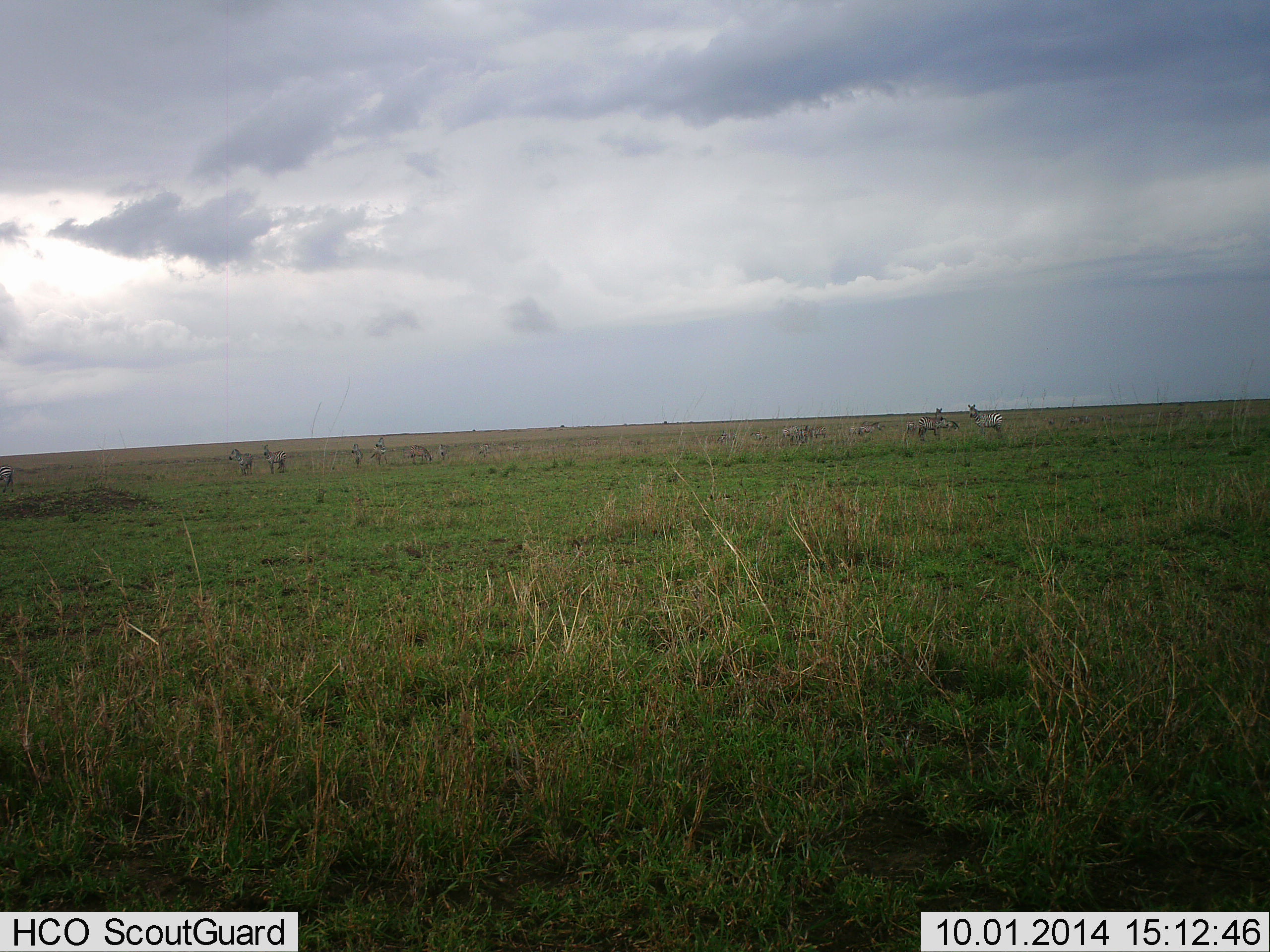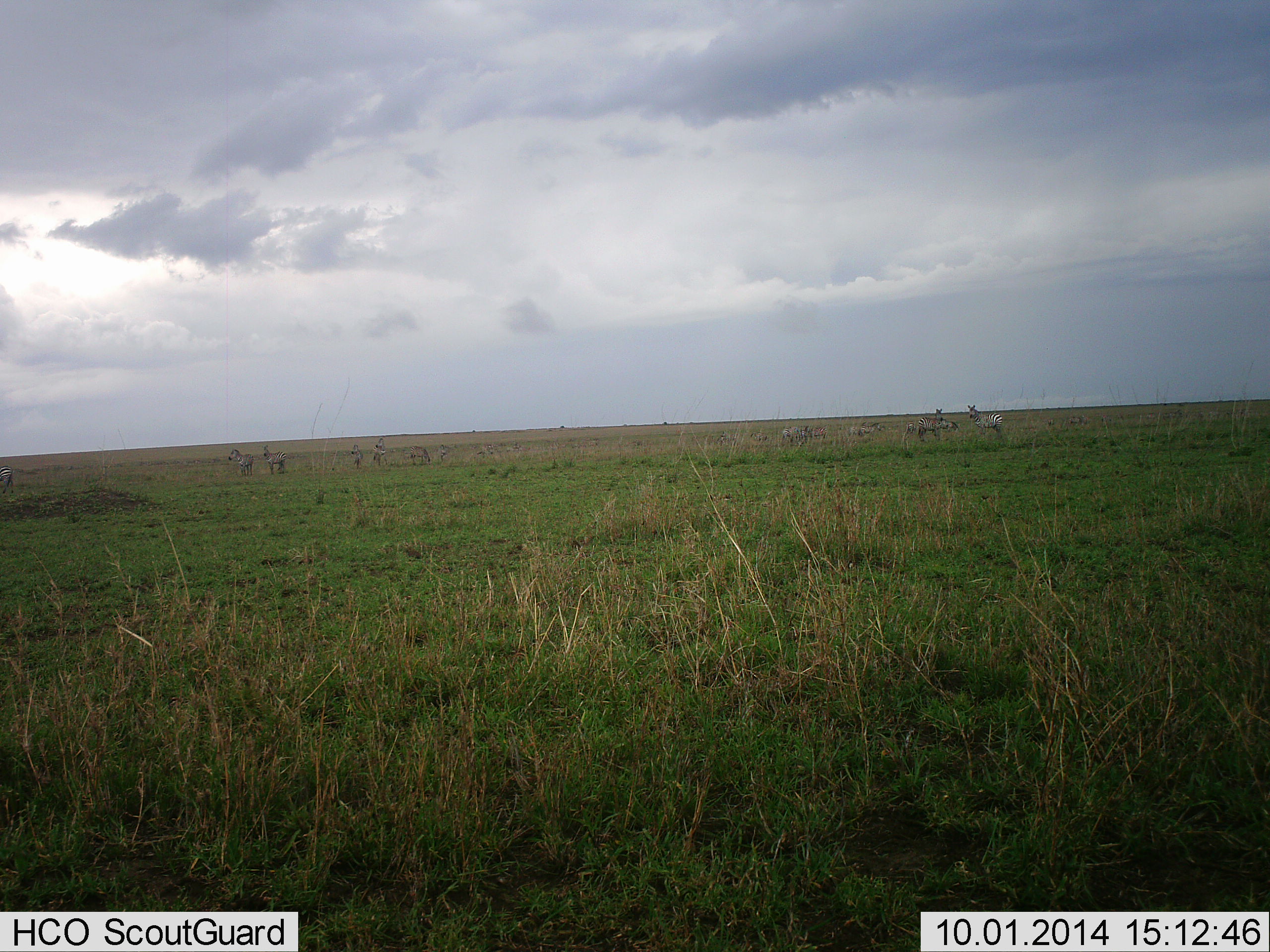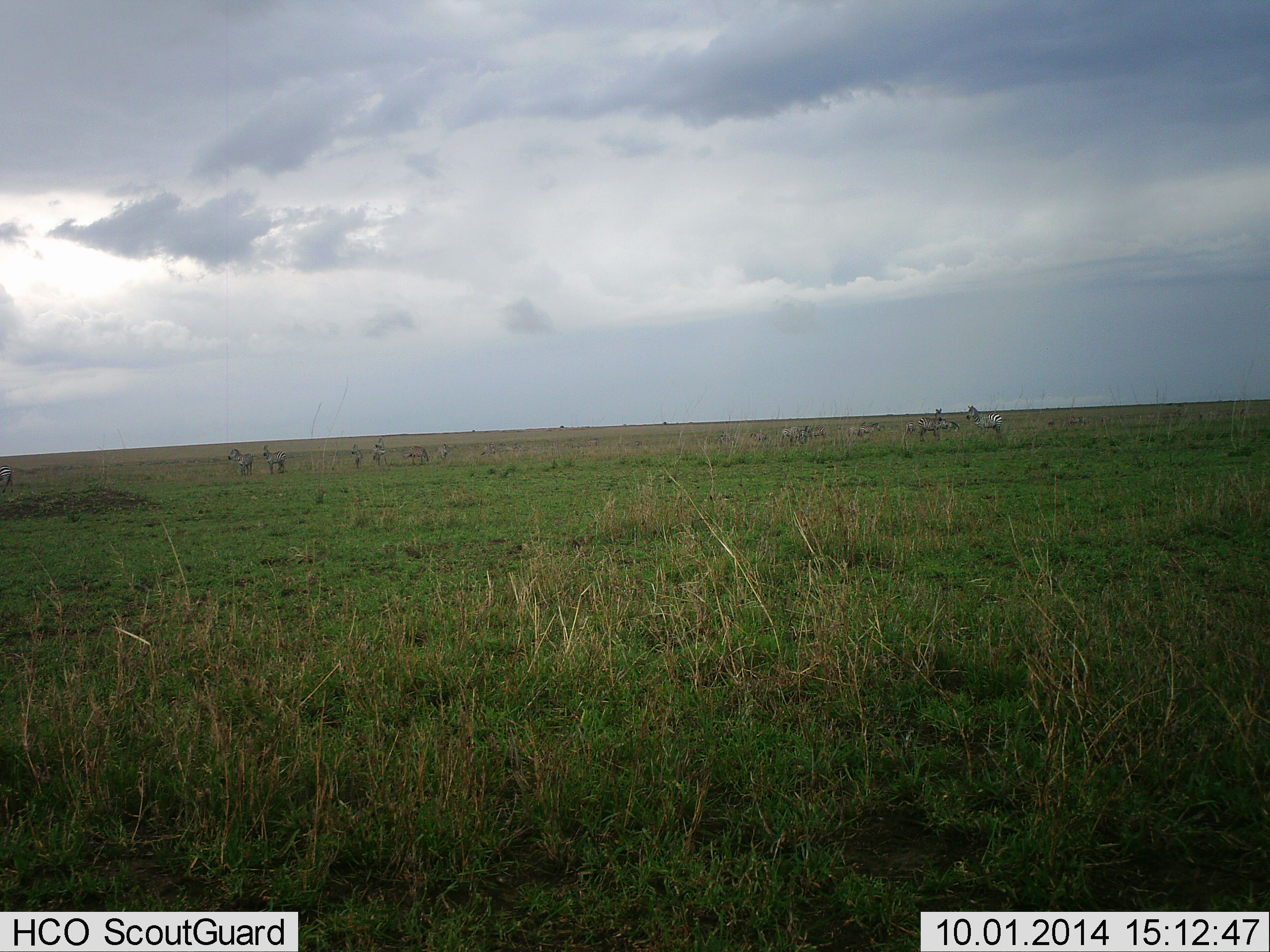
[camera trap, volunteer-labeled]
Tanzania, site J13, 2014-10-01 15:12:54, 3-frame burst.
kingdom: Animalia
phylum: Chordata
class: Mammalia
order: Perissodactyla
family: Equidae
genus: Equus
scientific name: Equus quagga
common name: plains zebra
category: zebra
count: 9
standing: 100%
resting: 10%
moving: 0%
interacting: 0%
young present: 0%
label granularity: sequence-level